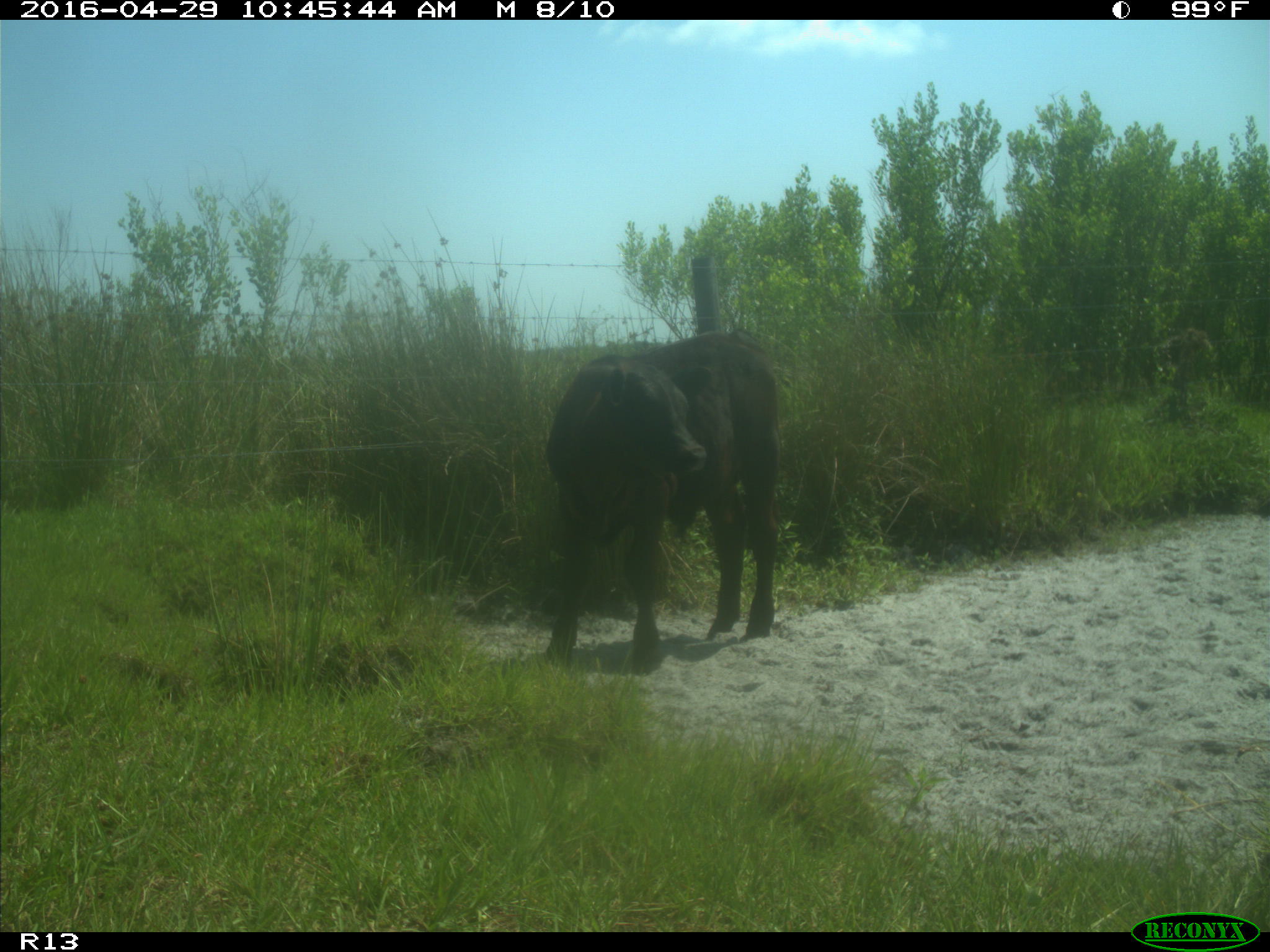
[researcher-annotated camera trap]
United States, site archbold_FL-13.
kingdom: Animalia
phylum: Chordata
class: Mammalia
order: Artiodactyla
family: Bovidae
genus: Bos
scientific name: Bos taurus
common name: domestic cow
Bos taurus (domestic cow).